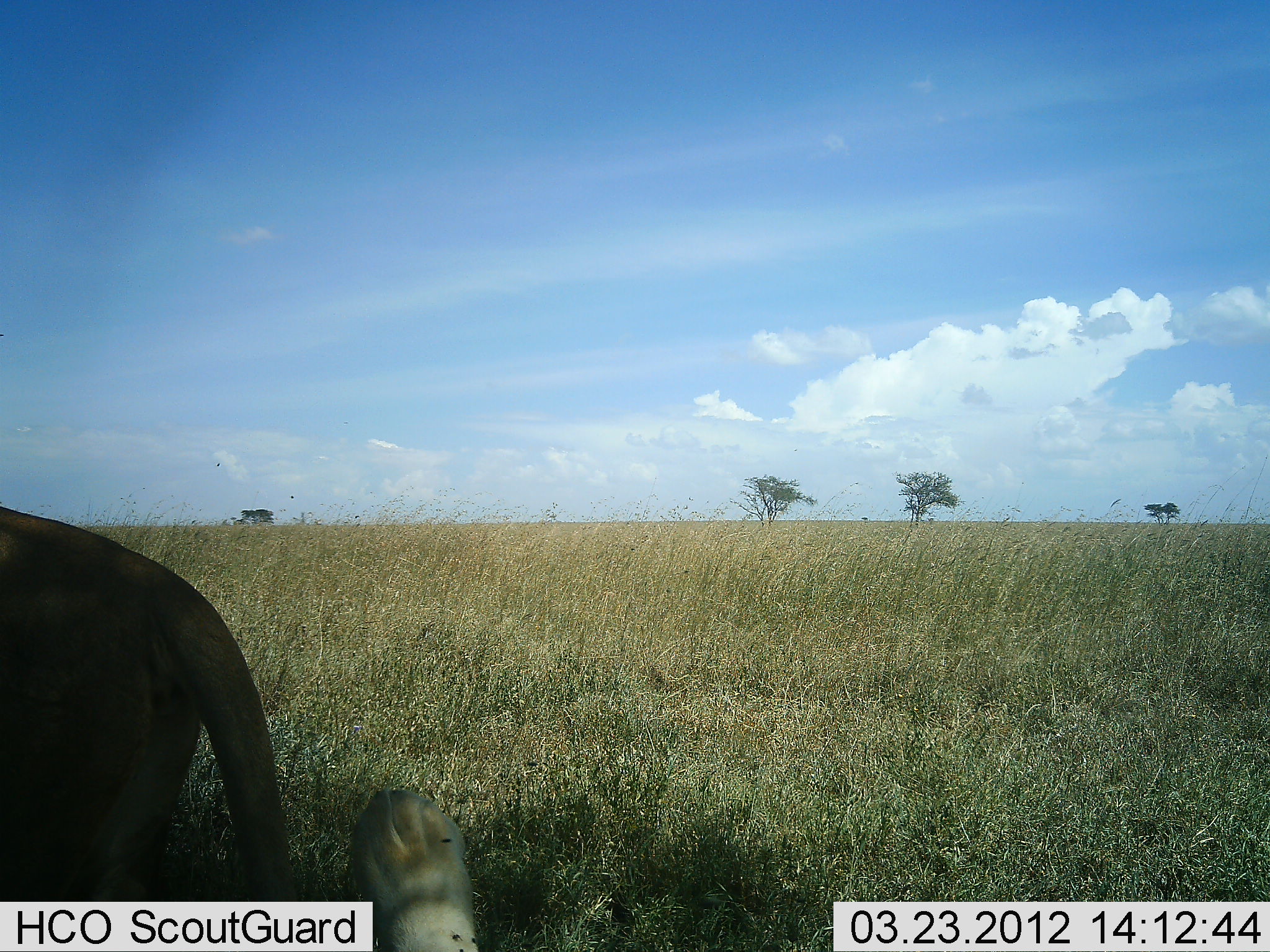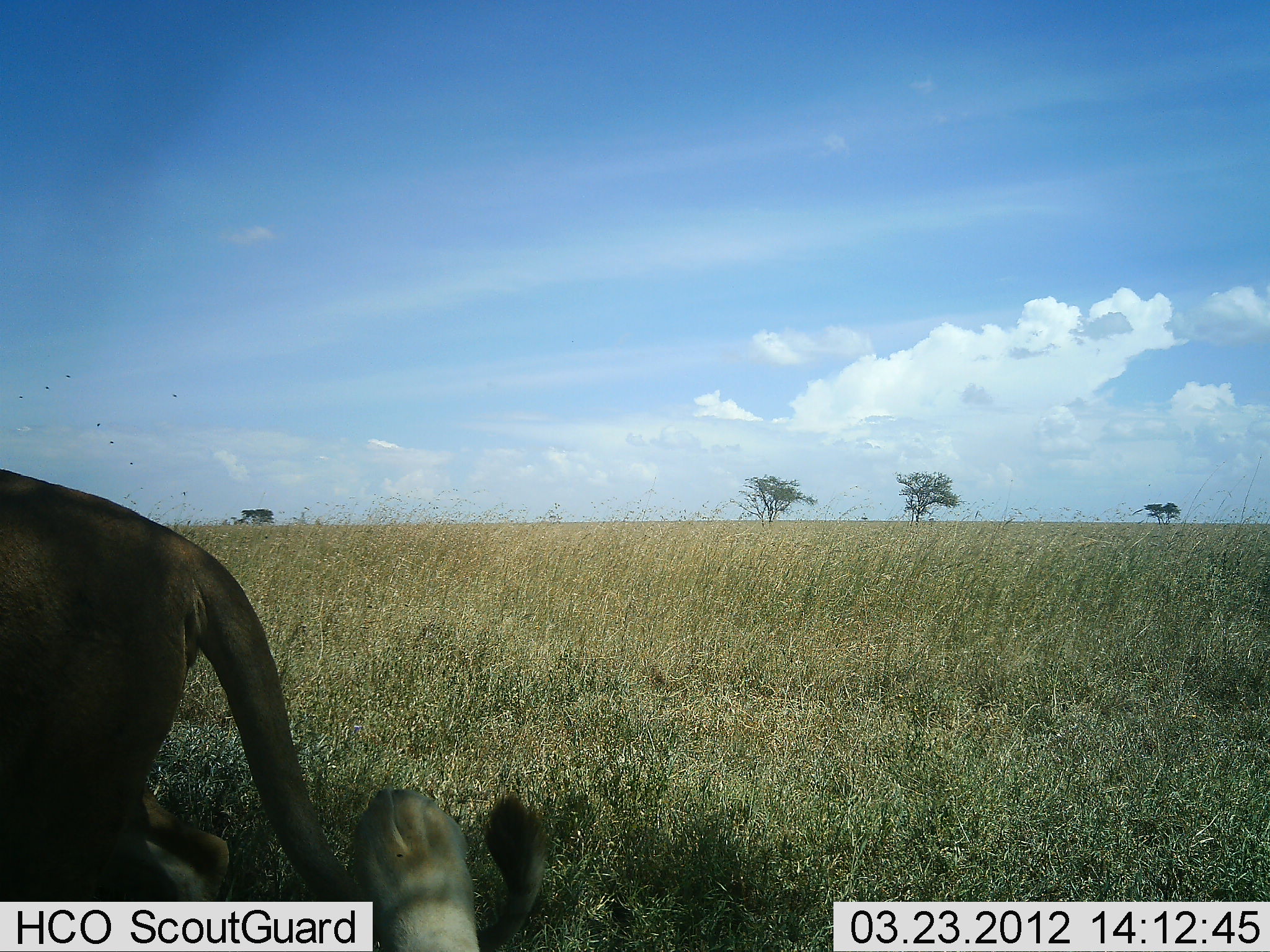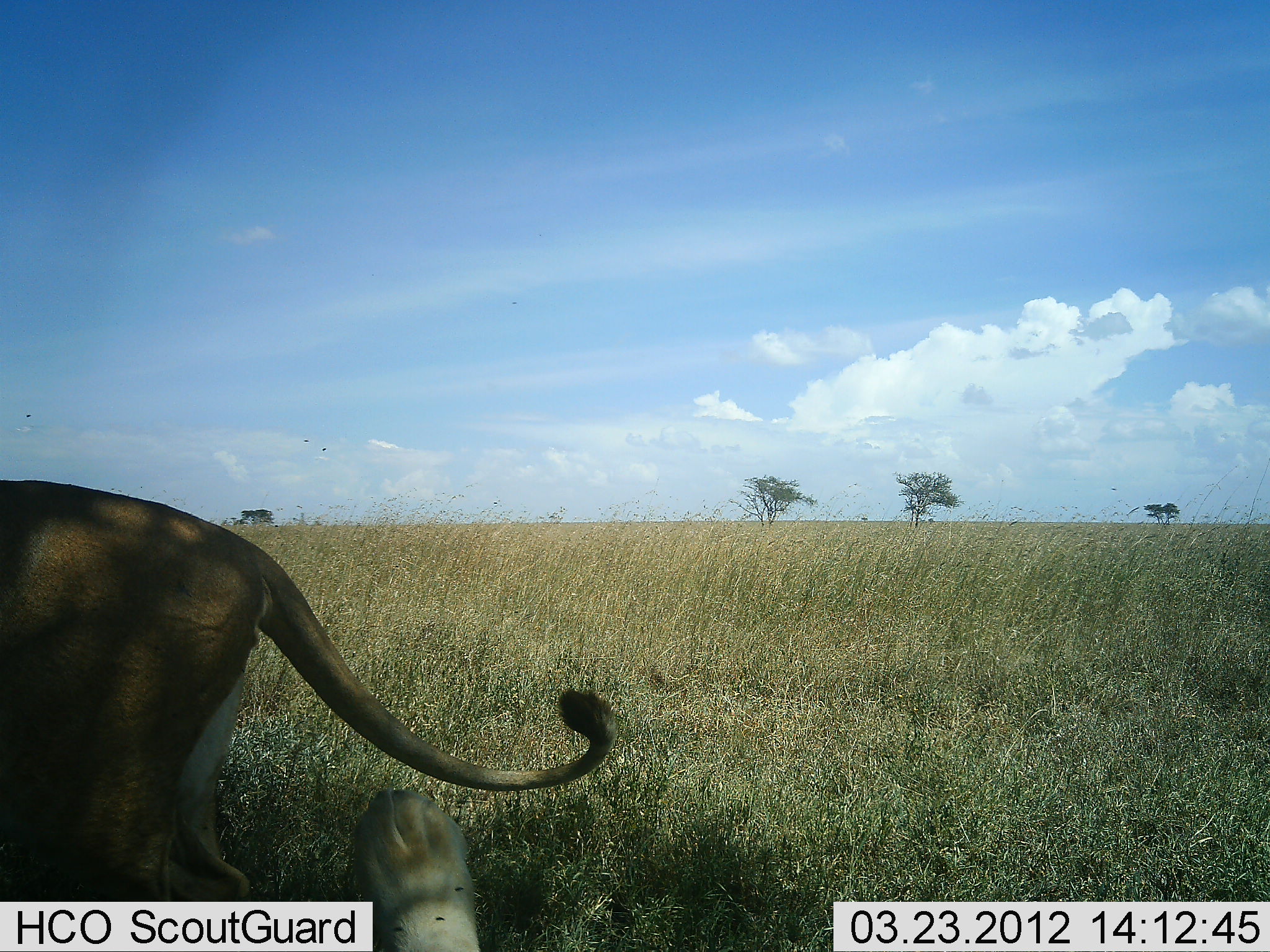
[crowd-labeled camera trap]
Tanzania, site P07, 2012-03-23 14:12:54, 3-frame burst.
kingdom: Animalia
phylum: Chordata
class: Mammalia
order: Carnivora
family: Felidae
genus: Panthera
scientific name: Panthera leo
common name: lion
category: lionfemale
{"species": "lionfemale (lion) (Panthera leo)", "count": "2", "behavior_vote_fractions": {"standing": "76%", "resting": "82%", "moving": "24%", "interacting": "0%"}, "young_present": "6%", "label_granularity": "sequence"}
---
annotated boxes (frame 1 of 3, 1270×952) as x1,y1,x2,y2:
animal: 0,505,478,951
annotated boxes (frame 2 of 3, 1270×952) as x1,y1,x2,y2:
animal: 1,468,549,951; 351,789,481,952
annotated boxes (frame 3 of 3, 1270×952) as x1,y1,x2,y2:
animal: 1,478,617,951; 350,789,486,950